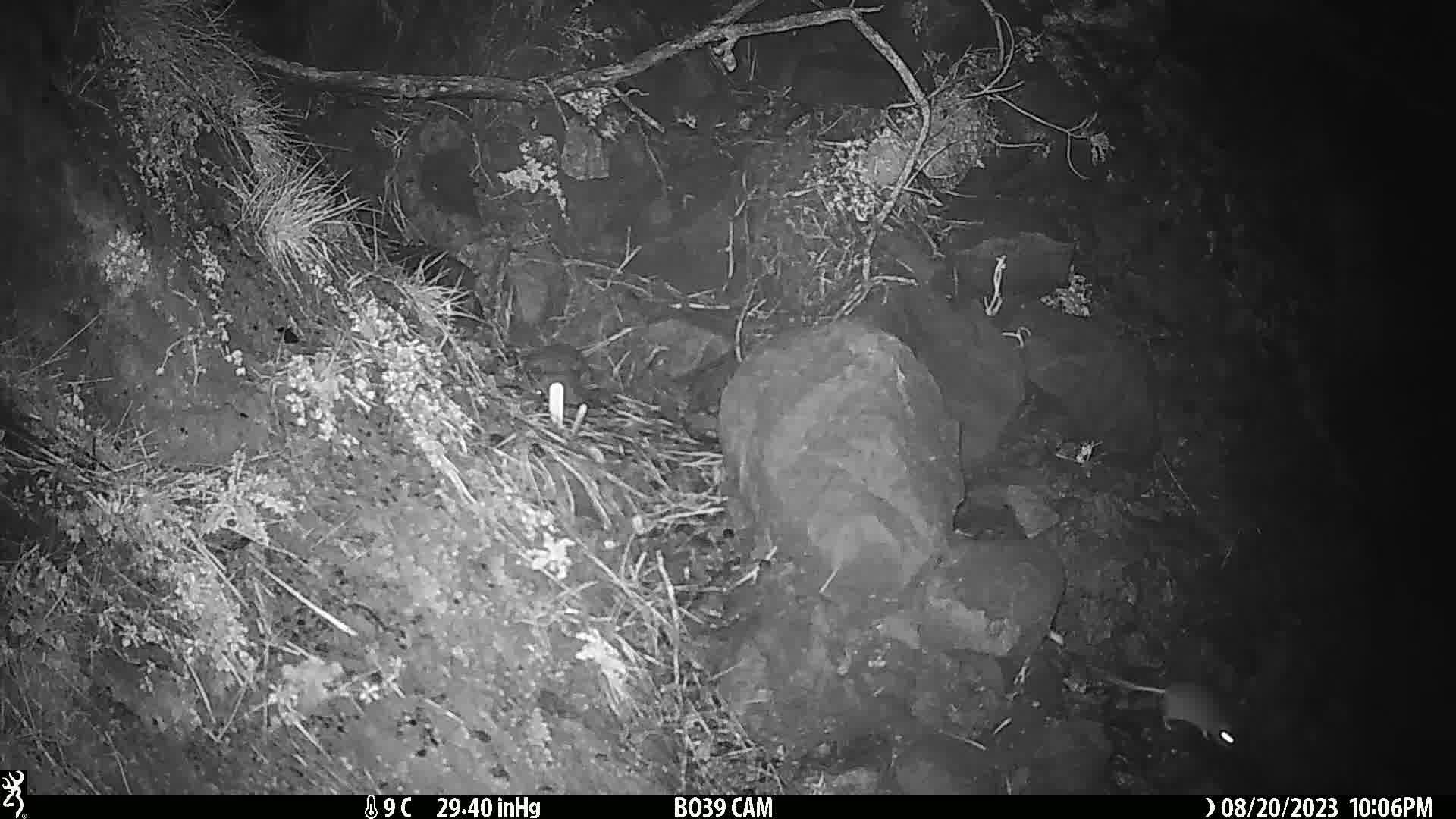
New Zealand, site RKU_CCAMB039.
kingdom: Animalia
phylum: Chordata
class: Mammalia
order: Rodentia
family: Muridae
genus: Rattus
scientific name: Rattus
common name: rat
Rat (Rattus).